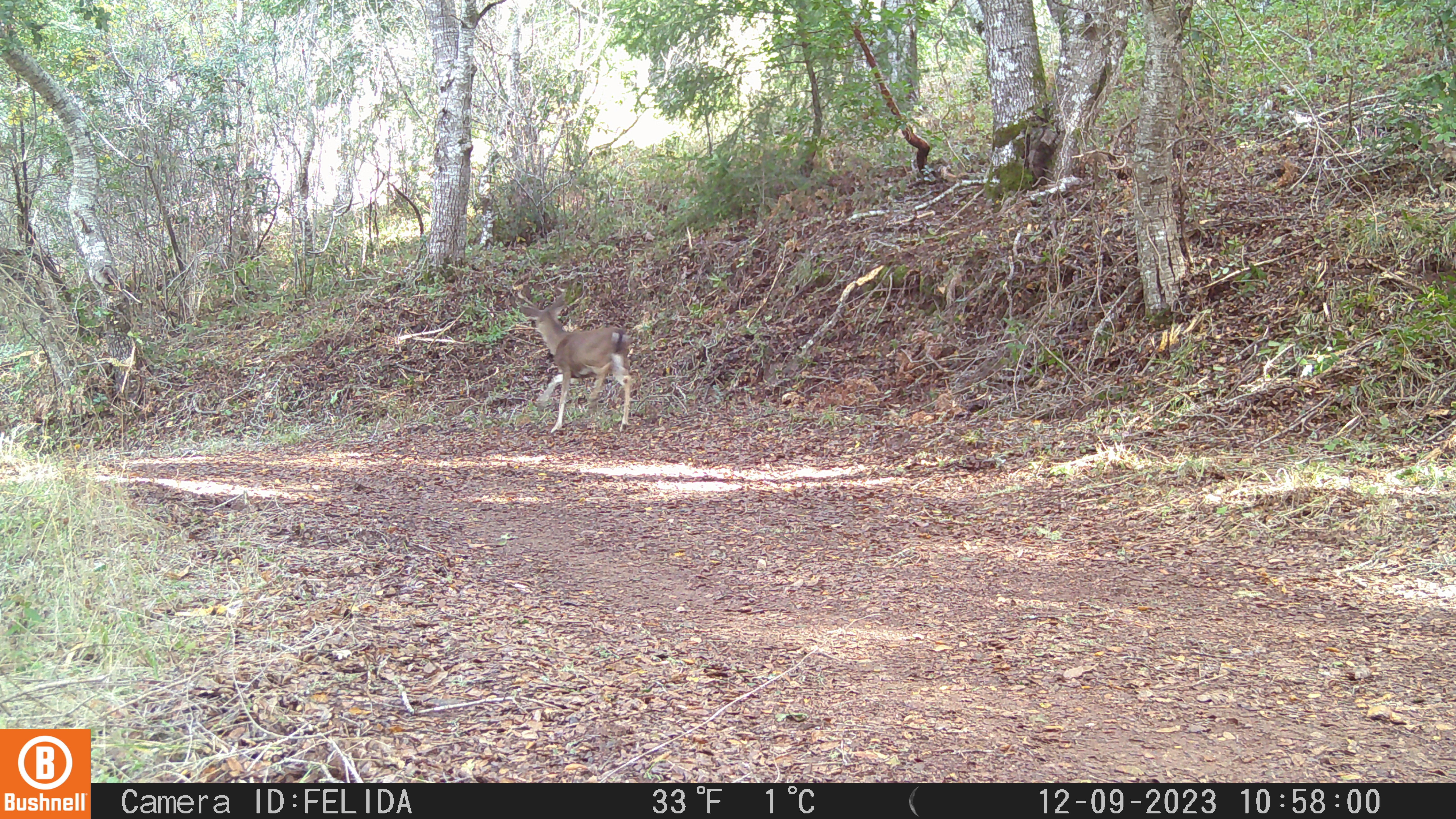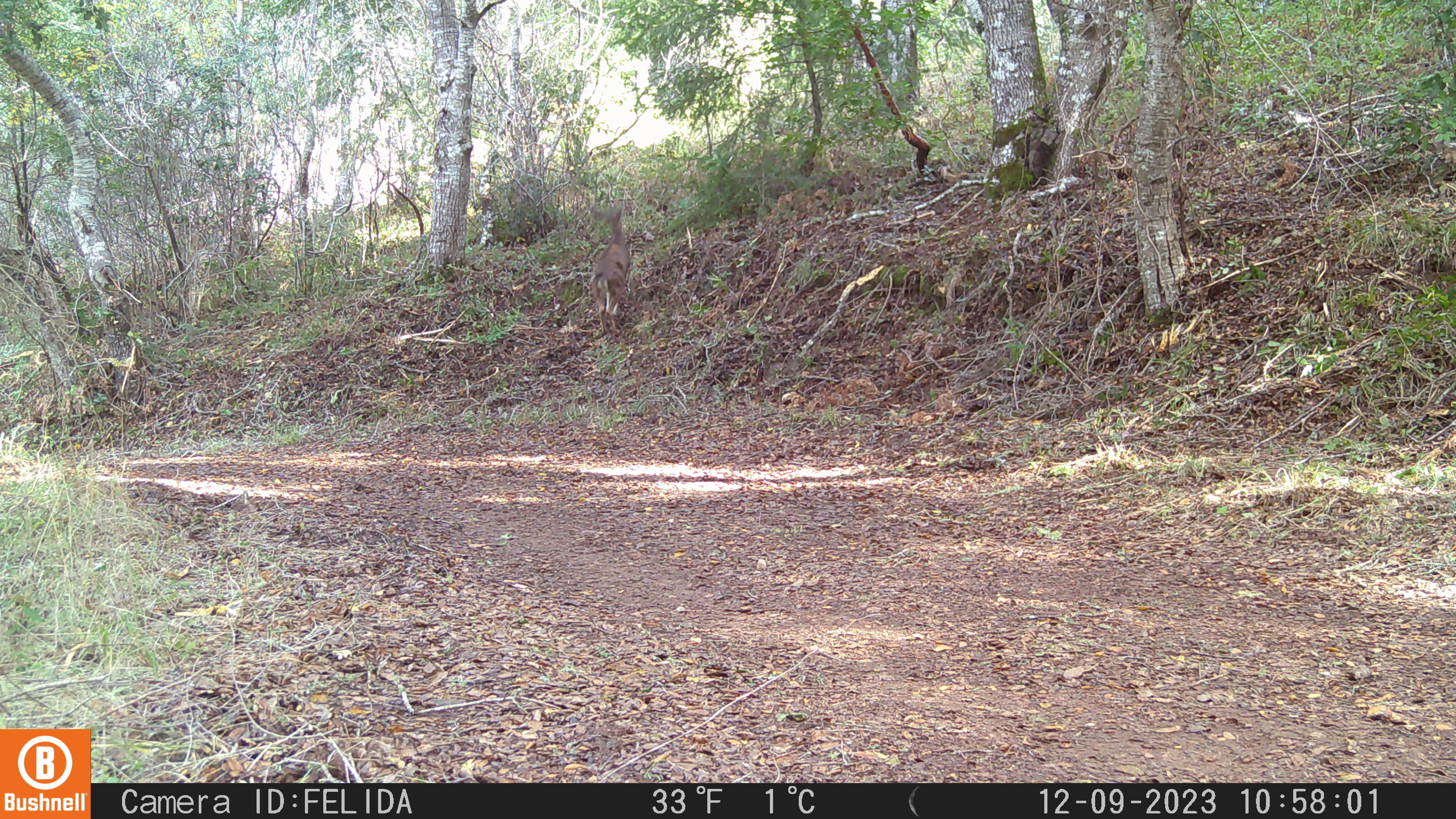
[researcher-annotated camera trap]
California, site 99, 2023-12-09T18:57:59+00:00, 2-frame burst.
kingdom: Animalia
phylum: Chordata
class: Mammalia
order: Artiodactyla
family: Cervidae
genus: Odocoileus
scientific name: Odocoileus hemionus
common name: mule deer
Mule deer (Odocoileus hemionus).